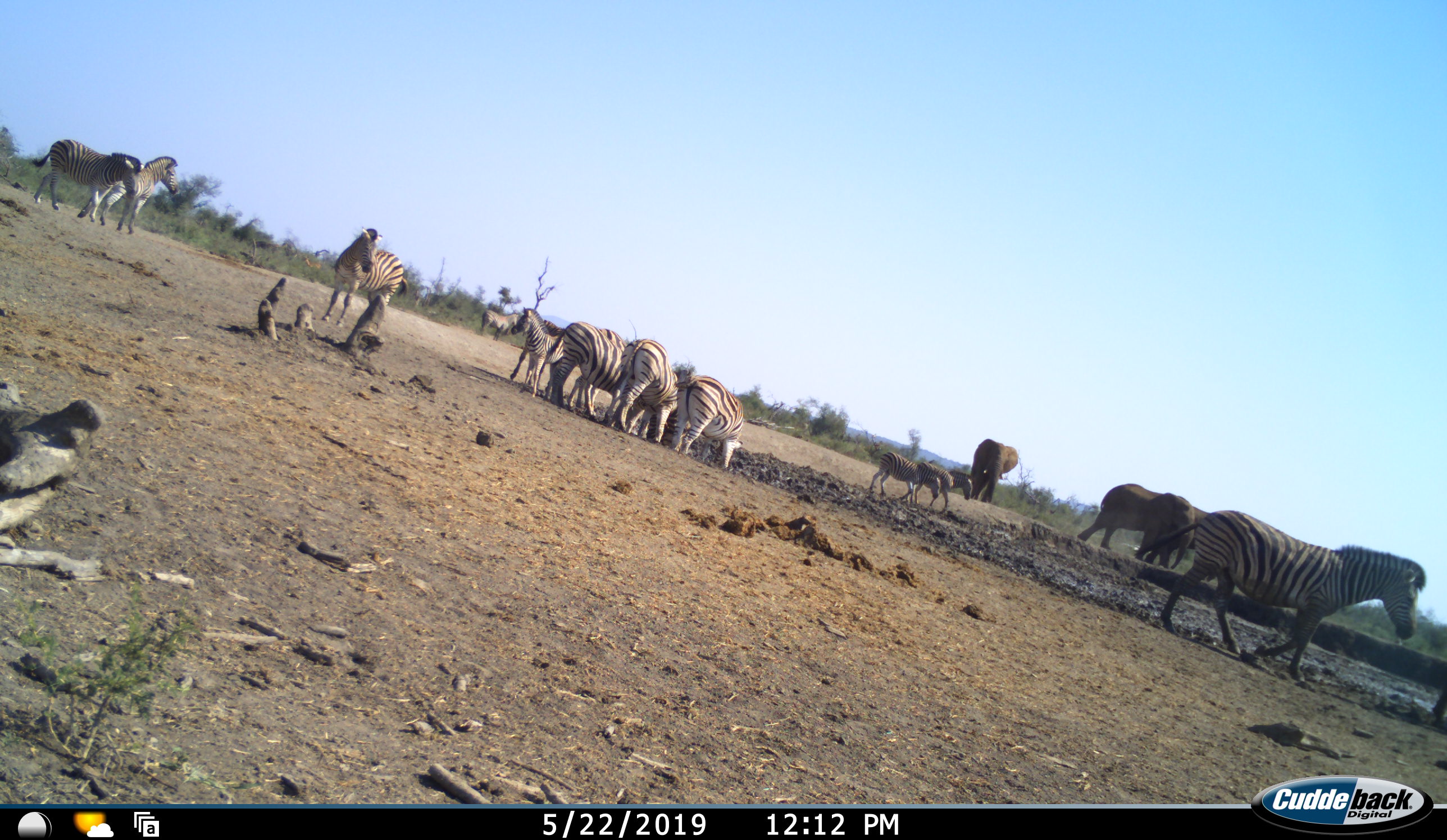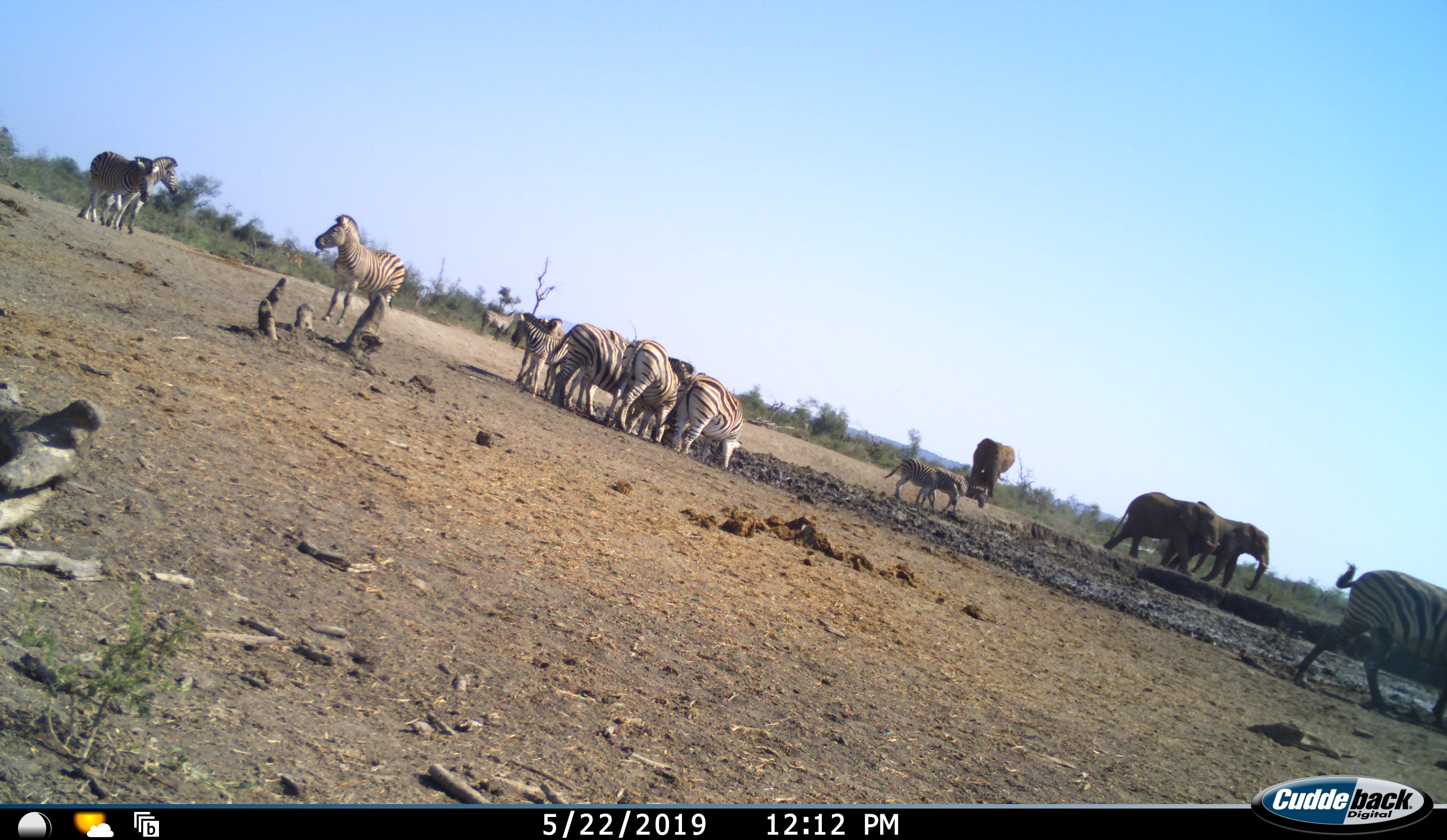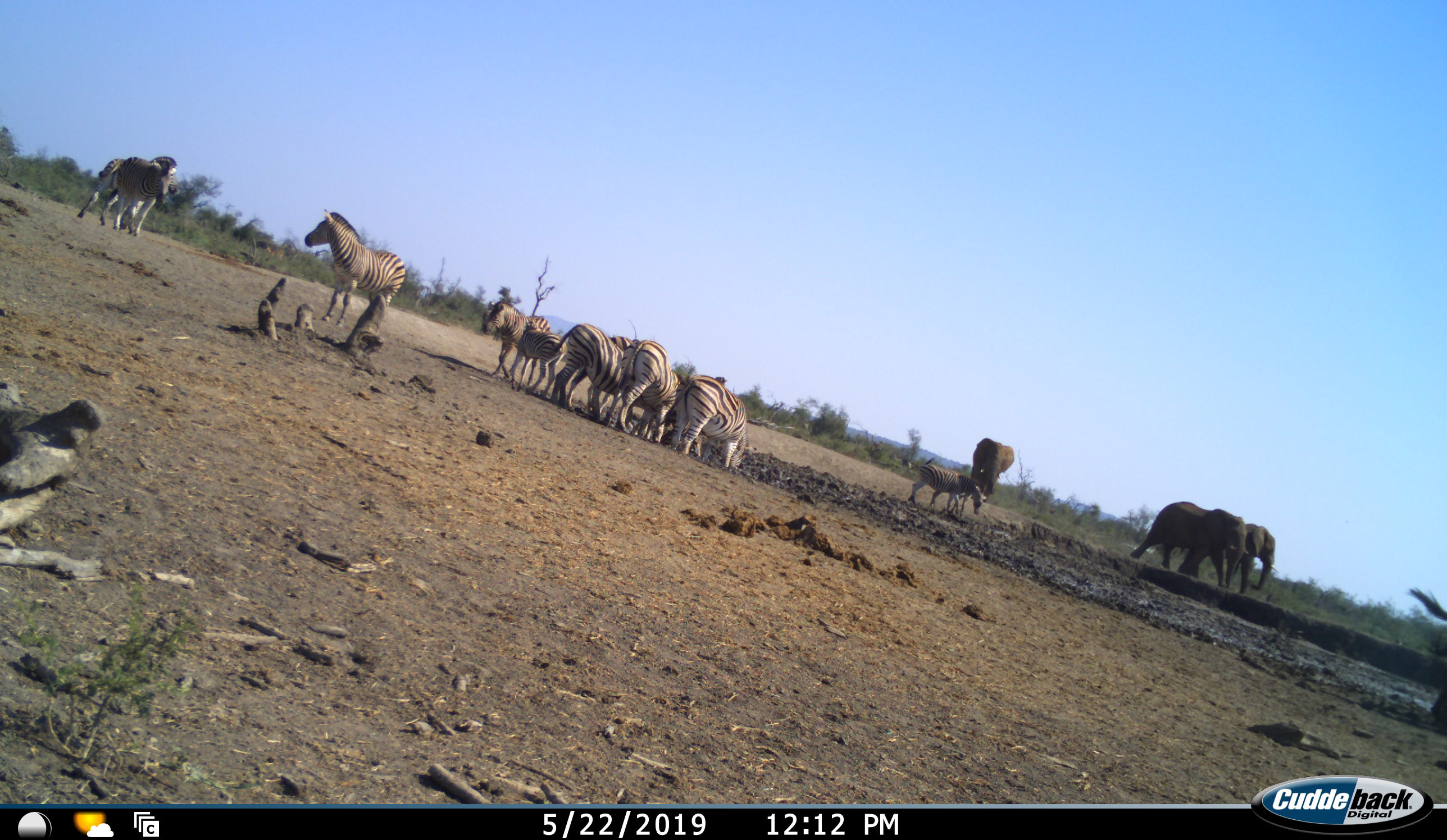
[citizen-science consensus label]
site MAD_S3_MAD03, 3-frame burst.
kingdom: Animalia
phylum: Chordata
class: Mammalia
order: Proboscidea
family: Elephantidae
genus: Loxodonta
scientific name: Loxodonta africana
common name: african bush elephant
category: elephant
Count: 3.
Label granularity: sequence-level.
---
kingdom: Animalia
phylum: Chordata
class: Mammalia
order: Perissodactyla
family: Equidae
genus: Equus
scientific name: Equus quagga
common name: plains zebra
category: zebraplains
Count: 11-50.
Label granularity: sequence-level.